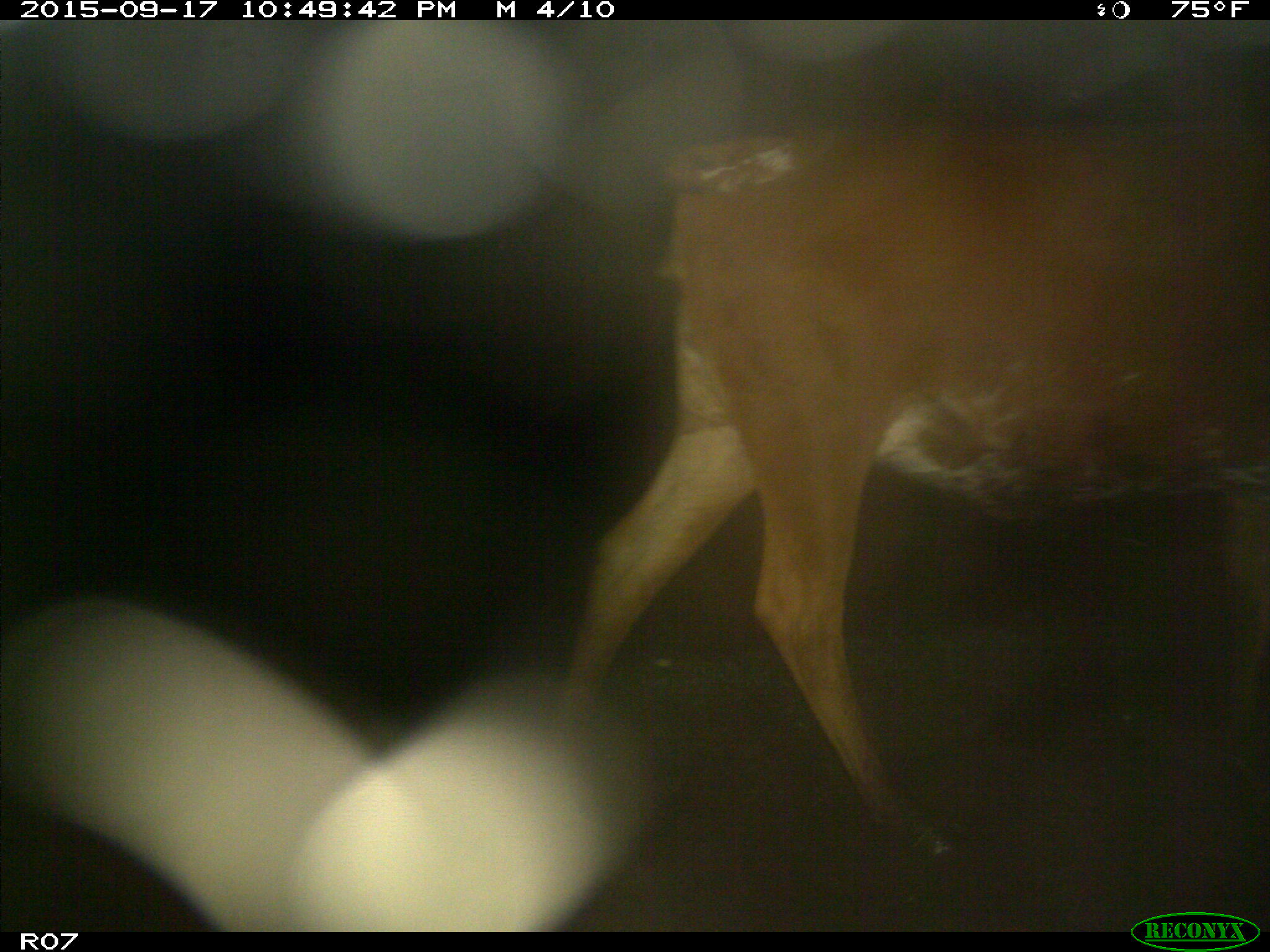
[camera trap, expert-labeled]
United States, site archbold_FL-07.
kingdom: Animalia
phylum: Chordata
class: Mammalia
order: Artiodactyla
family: Bovidae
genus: Bos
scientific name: Bos taurus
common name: domestic cow